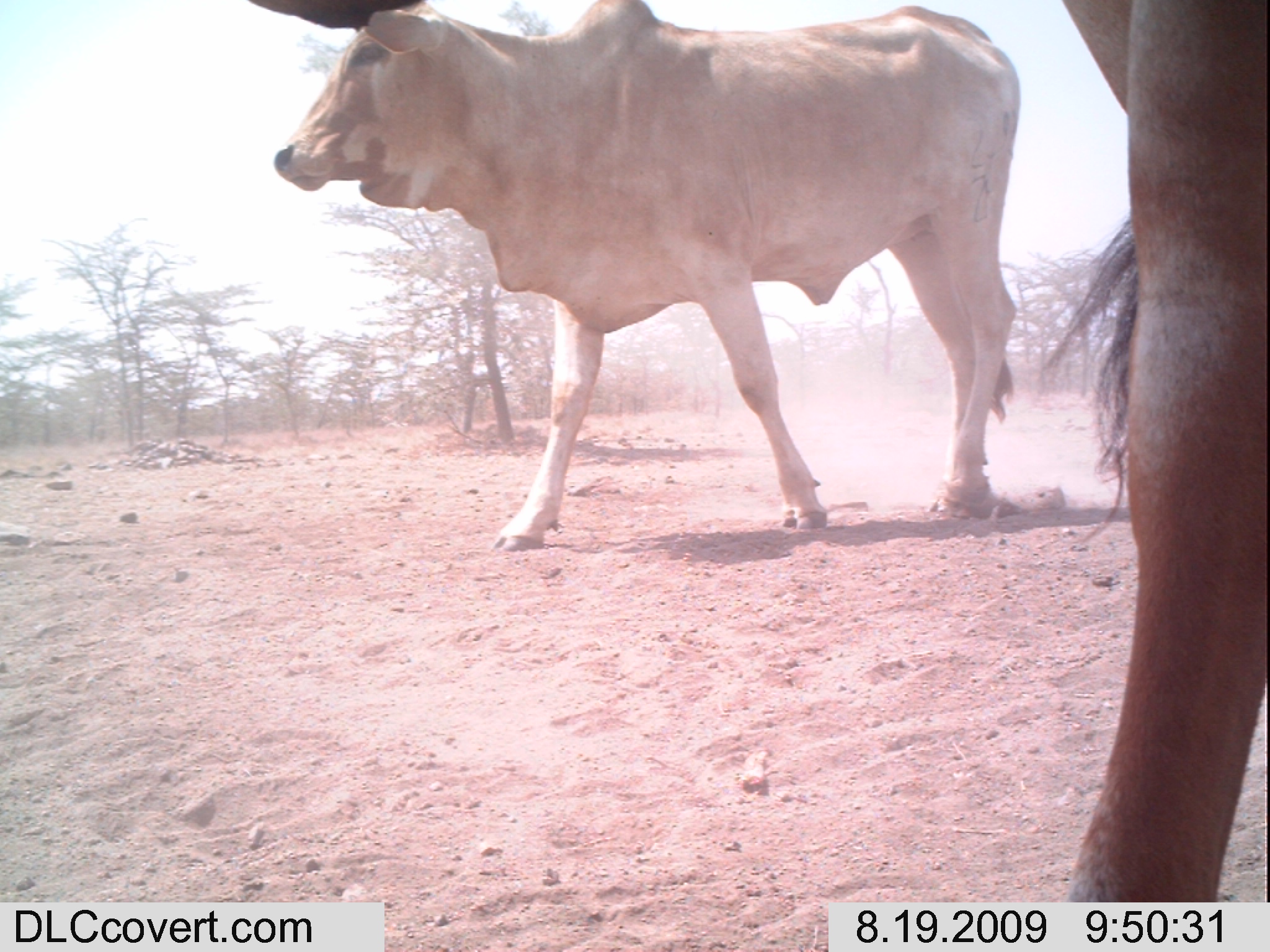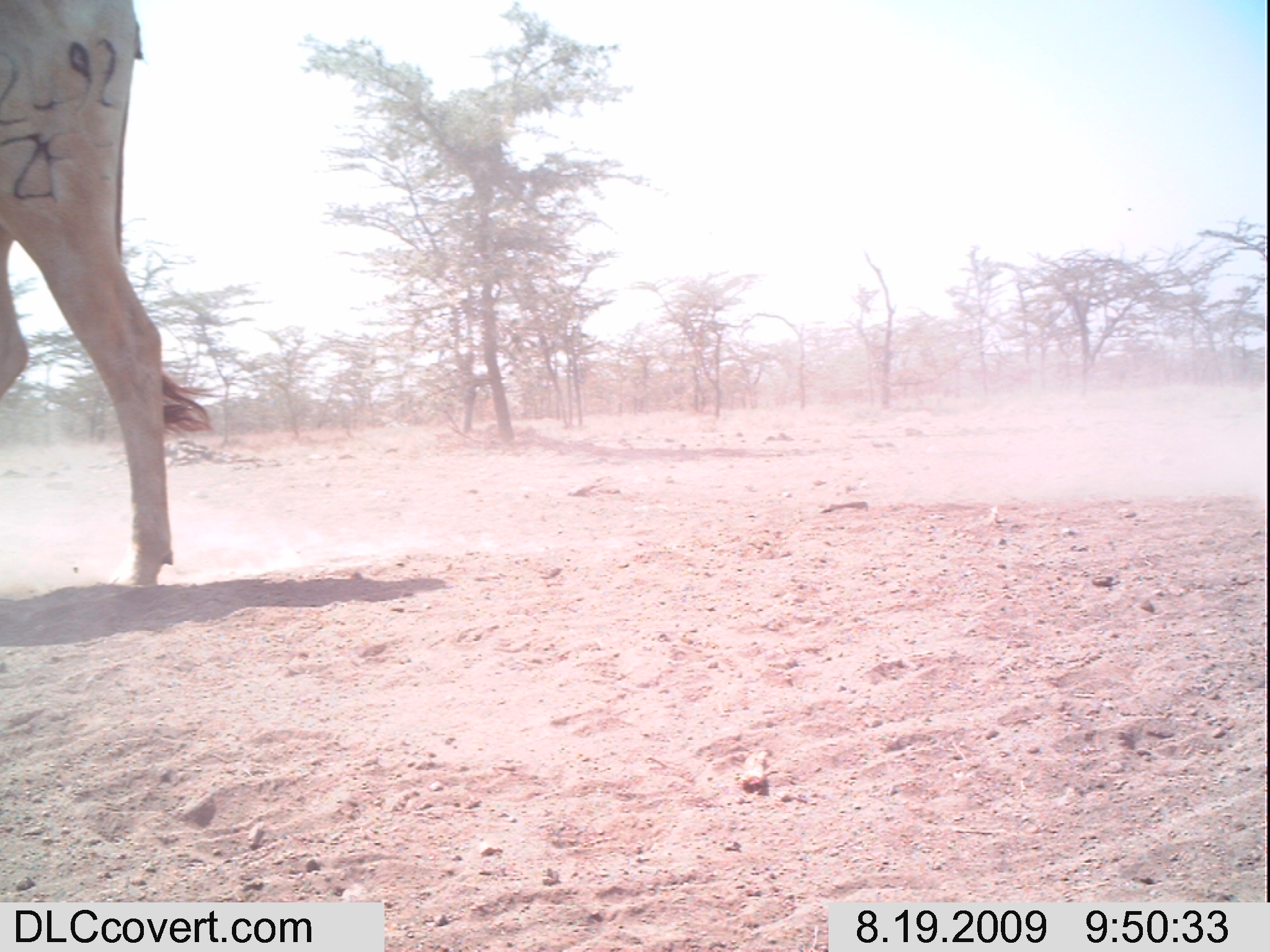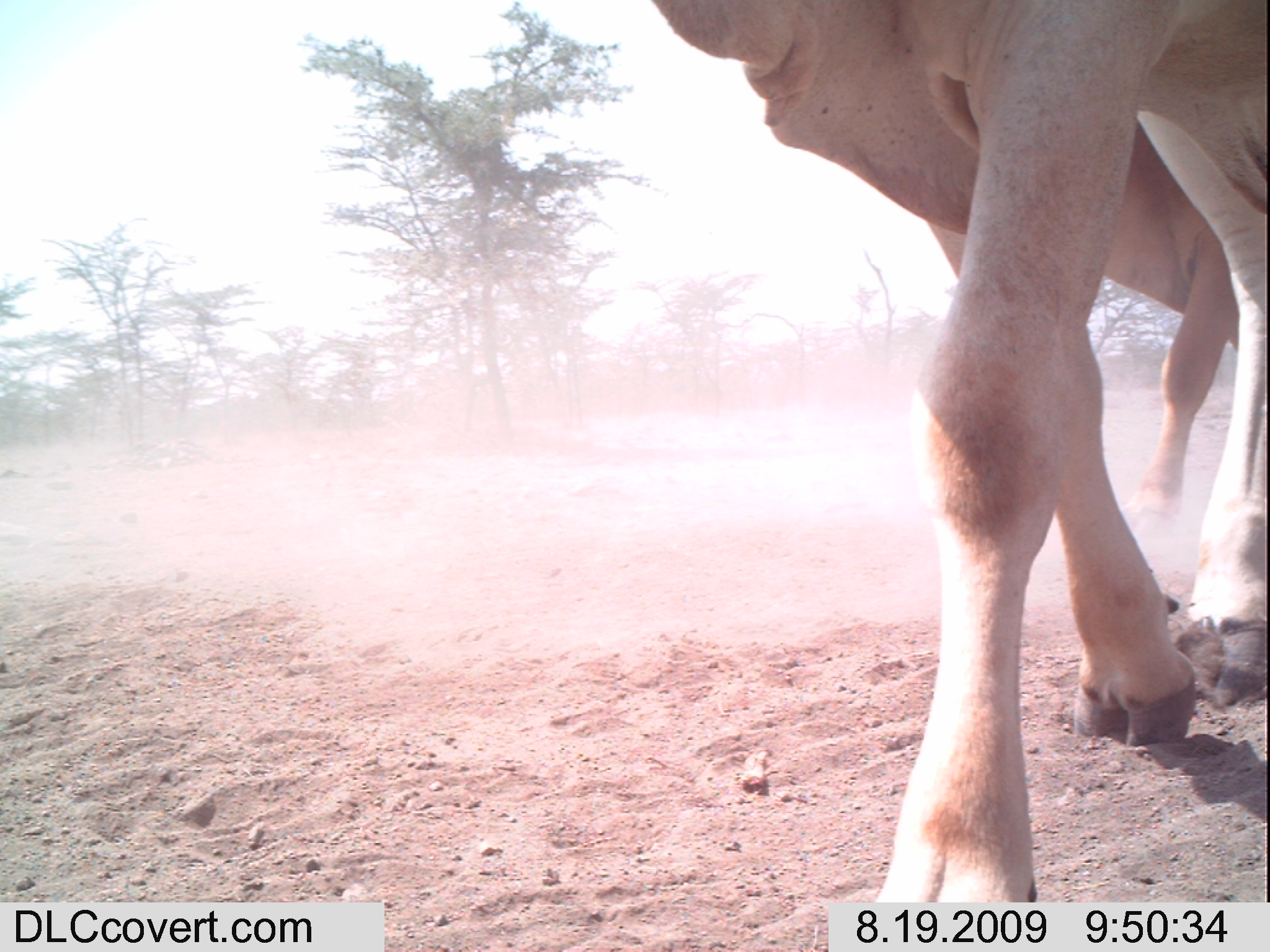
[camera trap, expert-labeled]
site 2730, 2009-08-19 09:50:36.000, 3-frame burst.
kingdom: Animalia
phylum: Chordata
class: Mammalia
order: Artiodactyla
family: Bovidae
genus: Bos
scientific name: Bos taurus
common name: domestic cattle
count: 3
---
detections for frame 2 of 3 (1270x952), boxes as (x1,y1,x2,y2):
bos taurus: (0,0,214,593)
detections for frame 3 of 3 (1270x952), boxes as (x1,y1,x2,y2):
bos taurus: (653,0,1263,949)